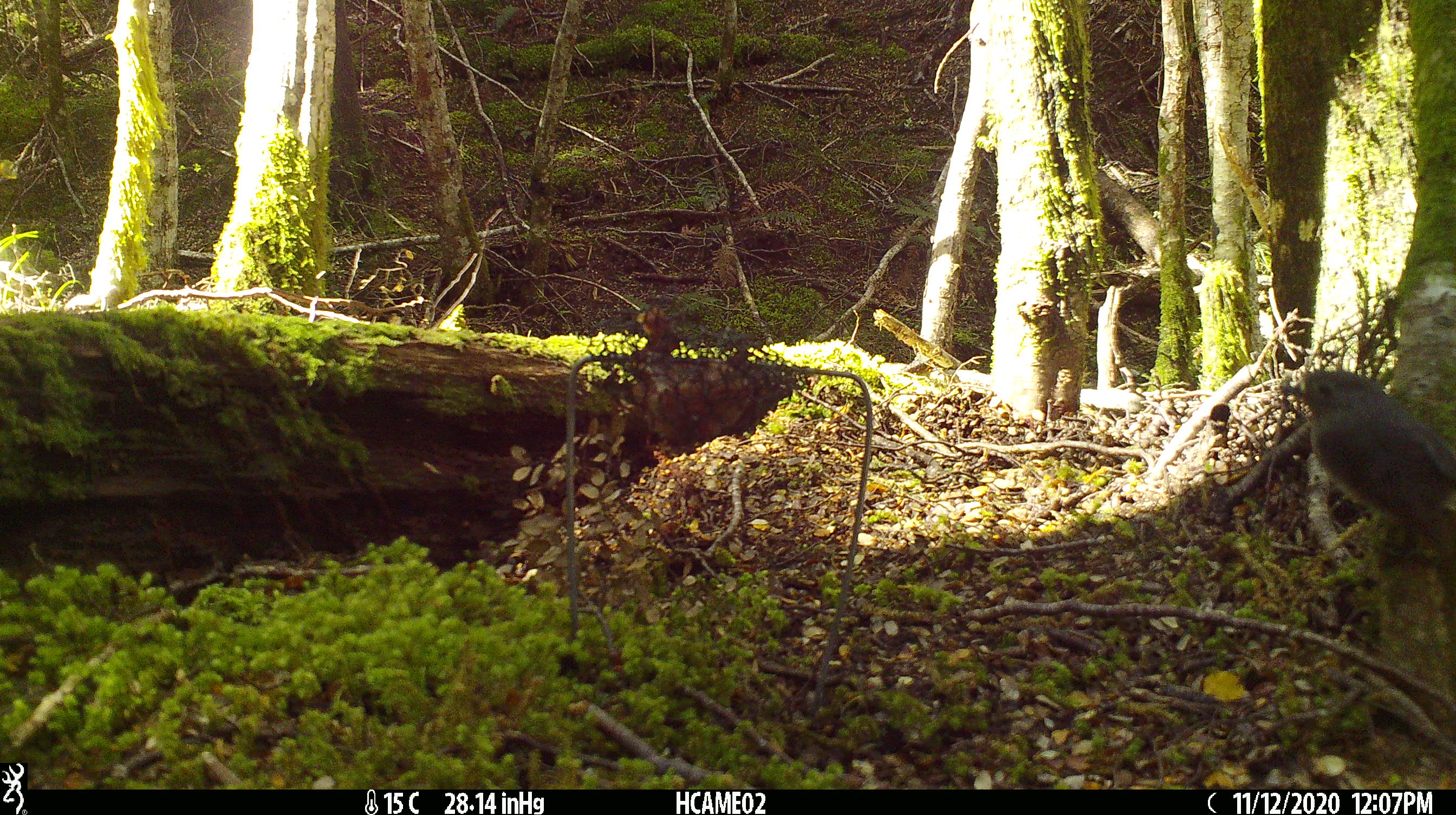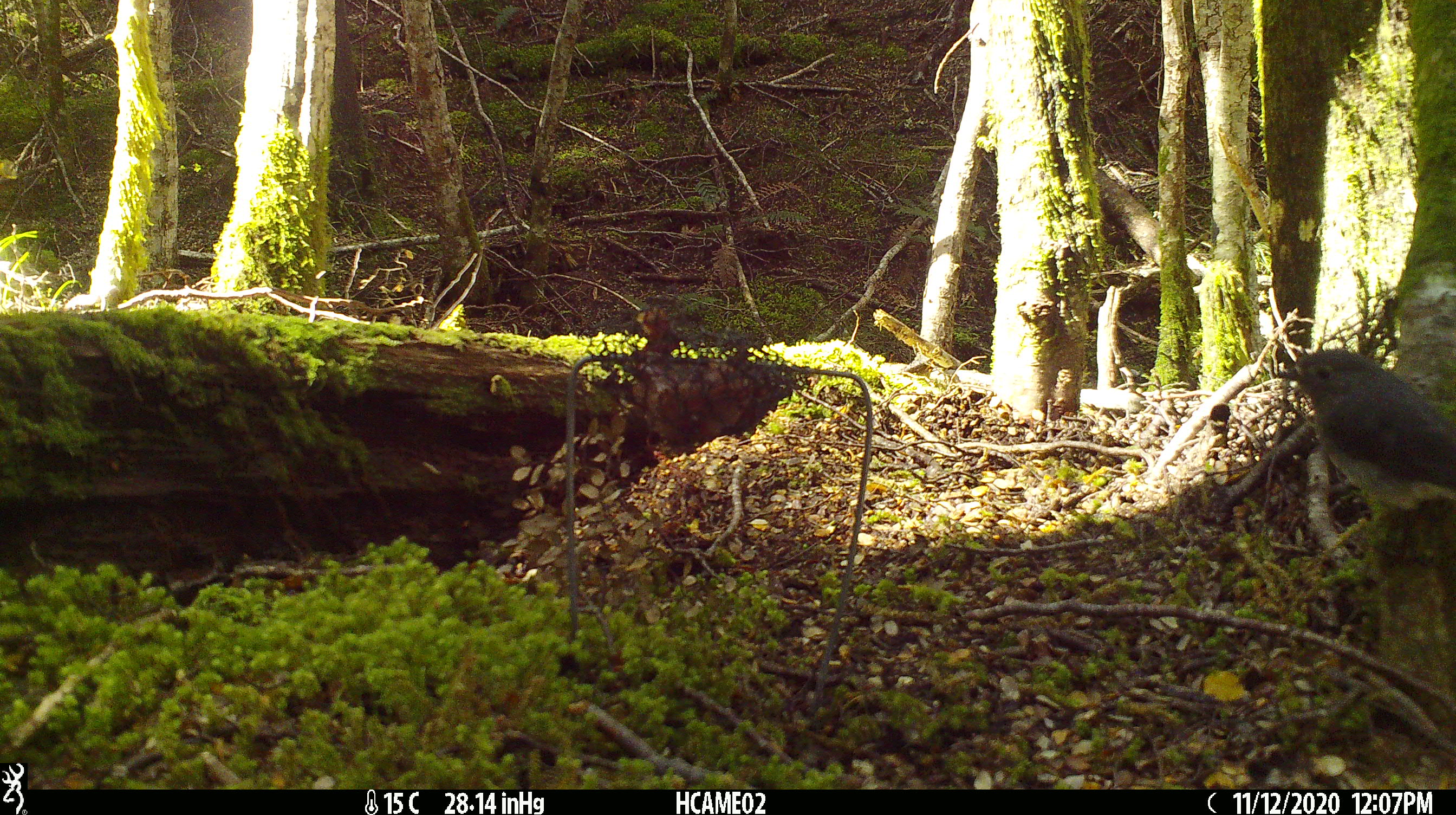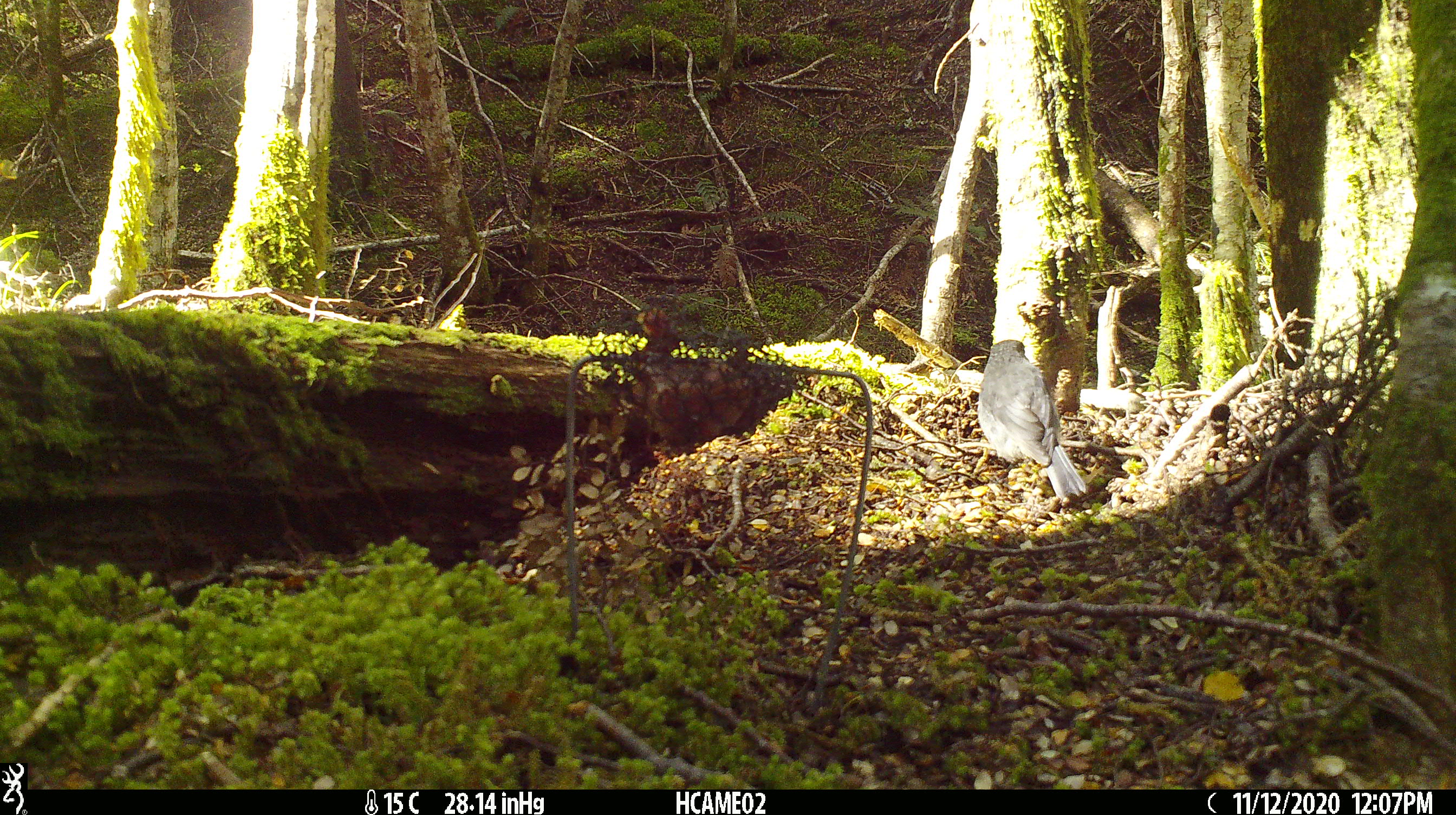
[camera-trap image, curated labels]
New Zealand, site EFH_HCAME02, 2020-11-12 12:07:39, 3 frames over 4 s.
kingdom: Animalia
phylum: Chordata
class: Aves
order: Passeriformes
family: Petroicidae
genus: Petroica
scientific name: Petroica australis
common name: new zealand robin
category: robin